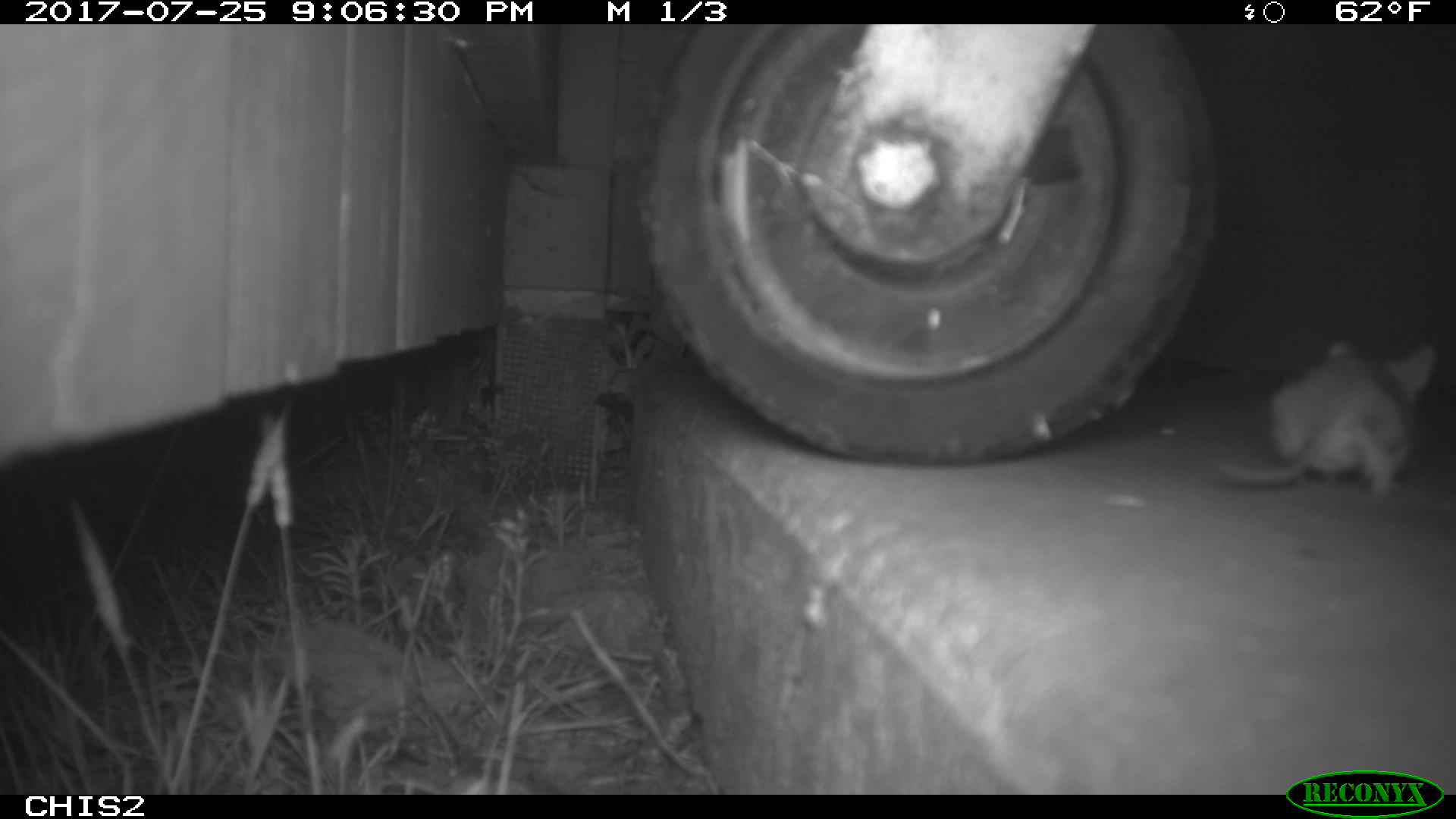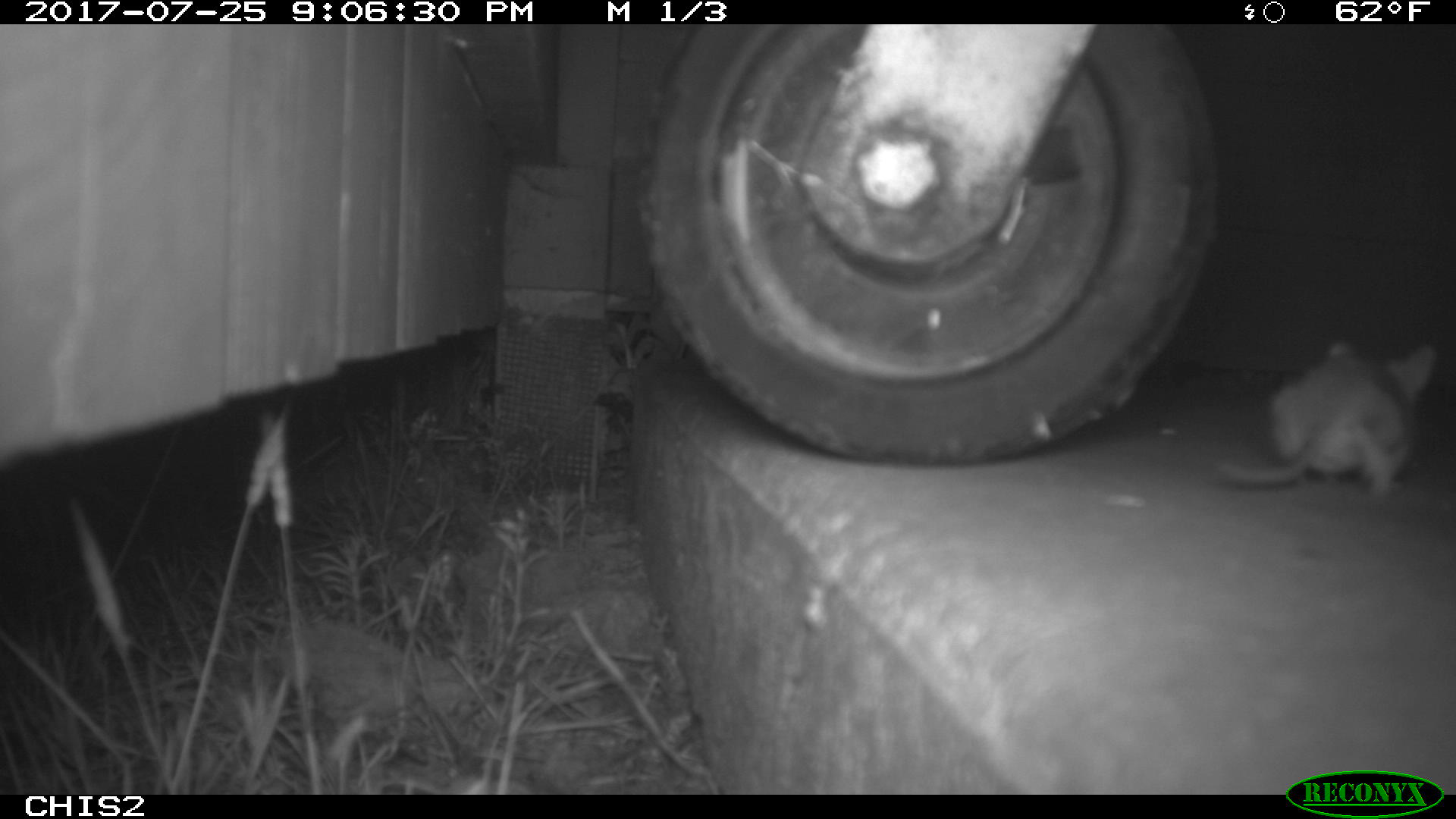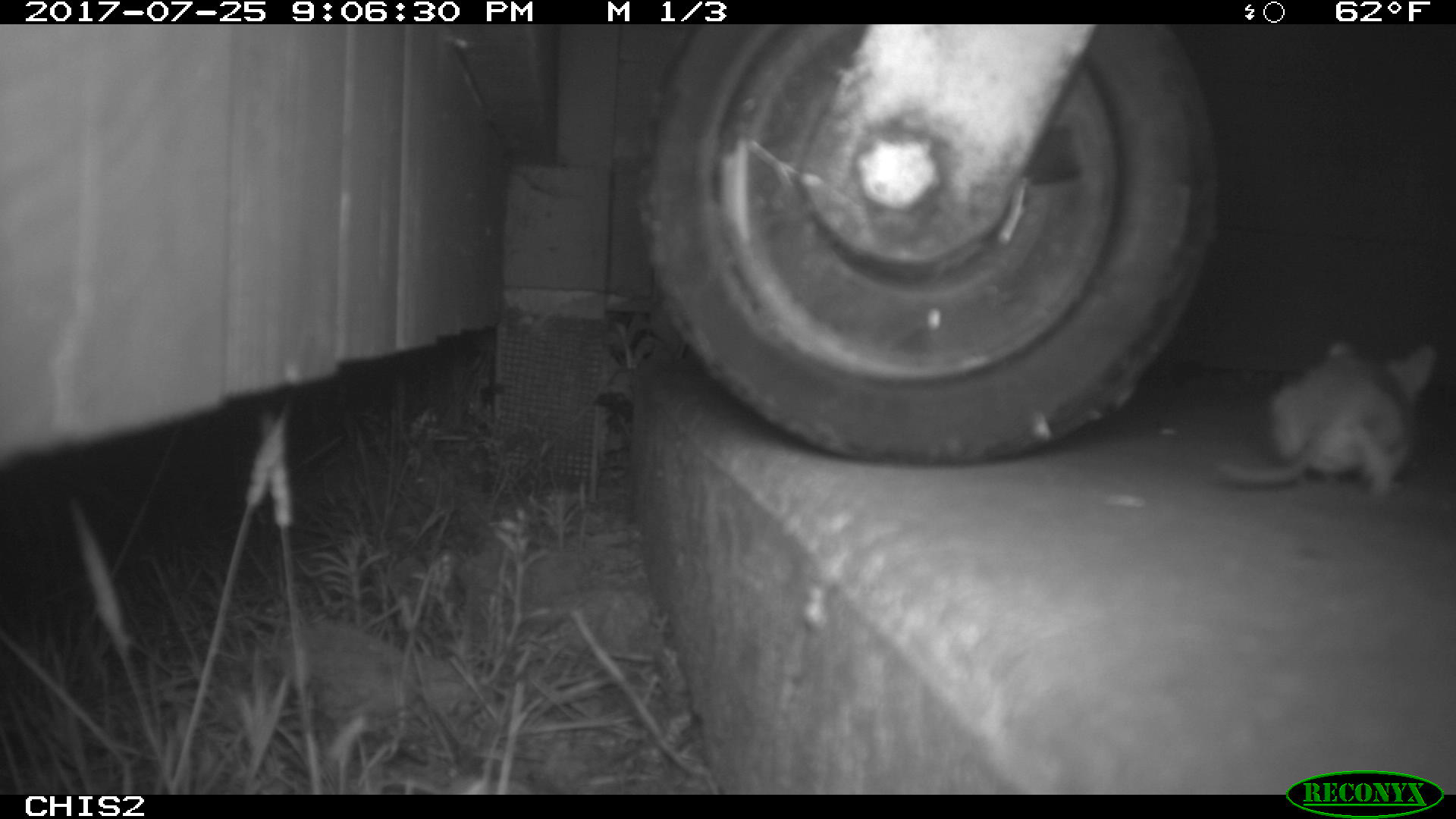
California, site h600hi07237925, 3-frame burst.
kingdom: Animalia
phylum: Chordata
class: Mammalia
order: Rodentia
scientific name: Rodentia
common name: rodent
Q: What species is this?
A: Rodent (Rodentia).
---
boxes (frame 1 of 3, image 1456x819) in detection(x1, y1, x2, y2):
rodent: detection(1217, 340, 1436, 494)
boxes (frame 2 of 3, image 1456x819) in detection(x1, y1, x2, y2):
rodent: detection(1215, 341, 1437, 496)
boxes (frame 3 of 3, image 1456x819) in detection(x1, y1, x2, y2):
rodent: detection(1217, 340, 1436, 496)